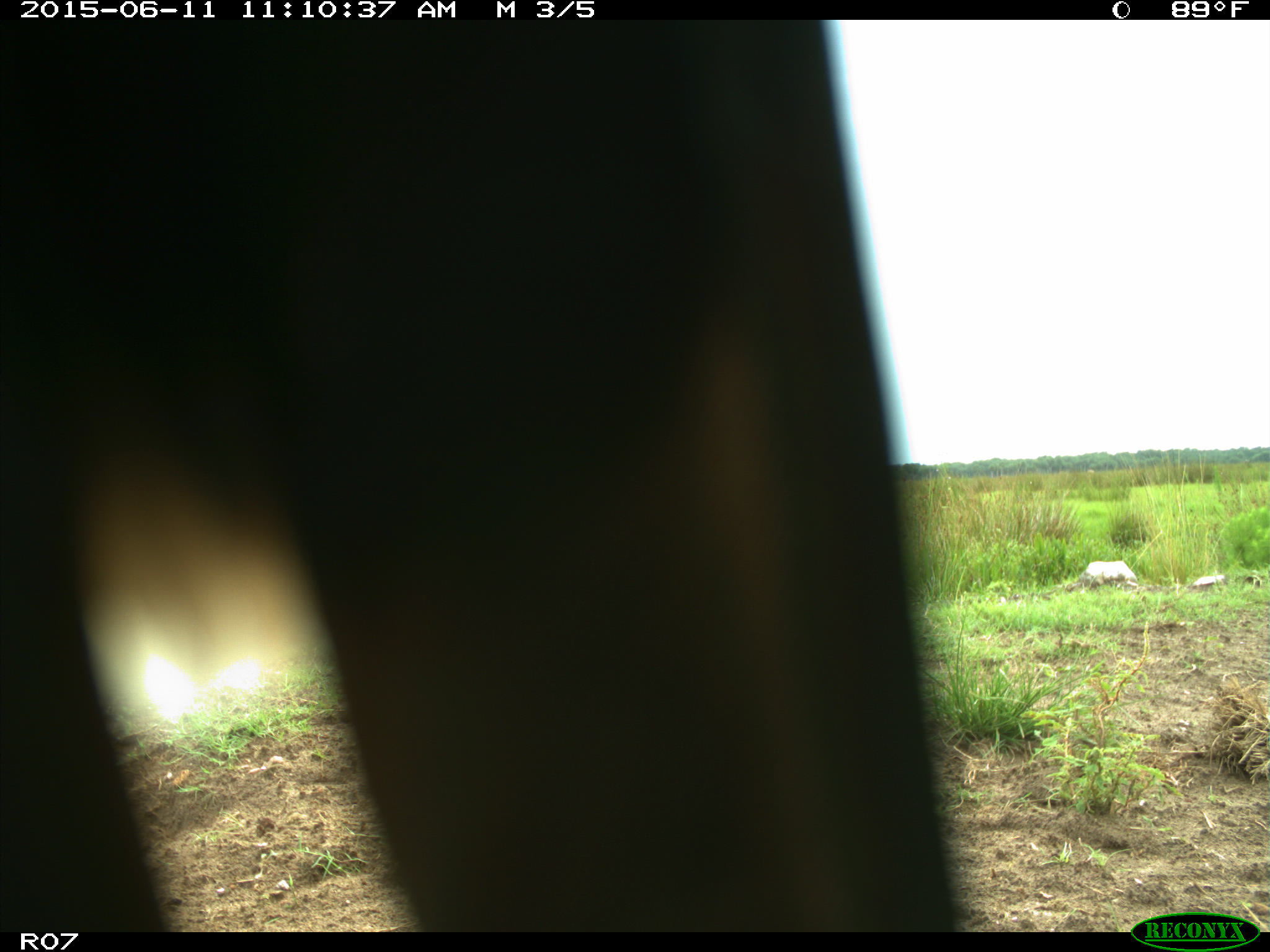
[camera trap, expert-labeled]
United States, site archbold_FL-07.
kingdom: Animalia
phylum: Chordata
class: Mammalia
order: Artiodactyla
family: Bovidae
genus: Bos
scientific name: Bos taurus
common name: domestic cow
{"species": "Bos taurus (domestic cow)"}